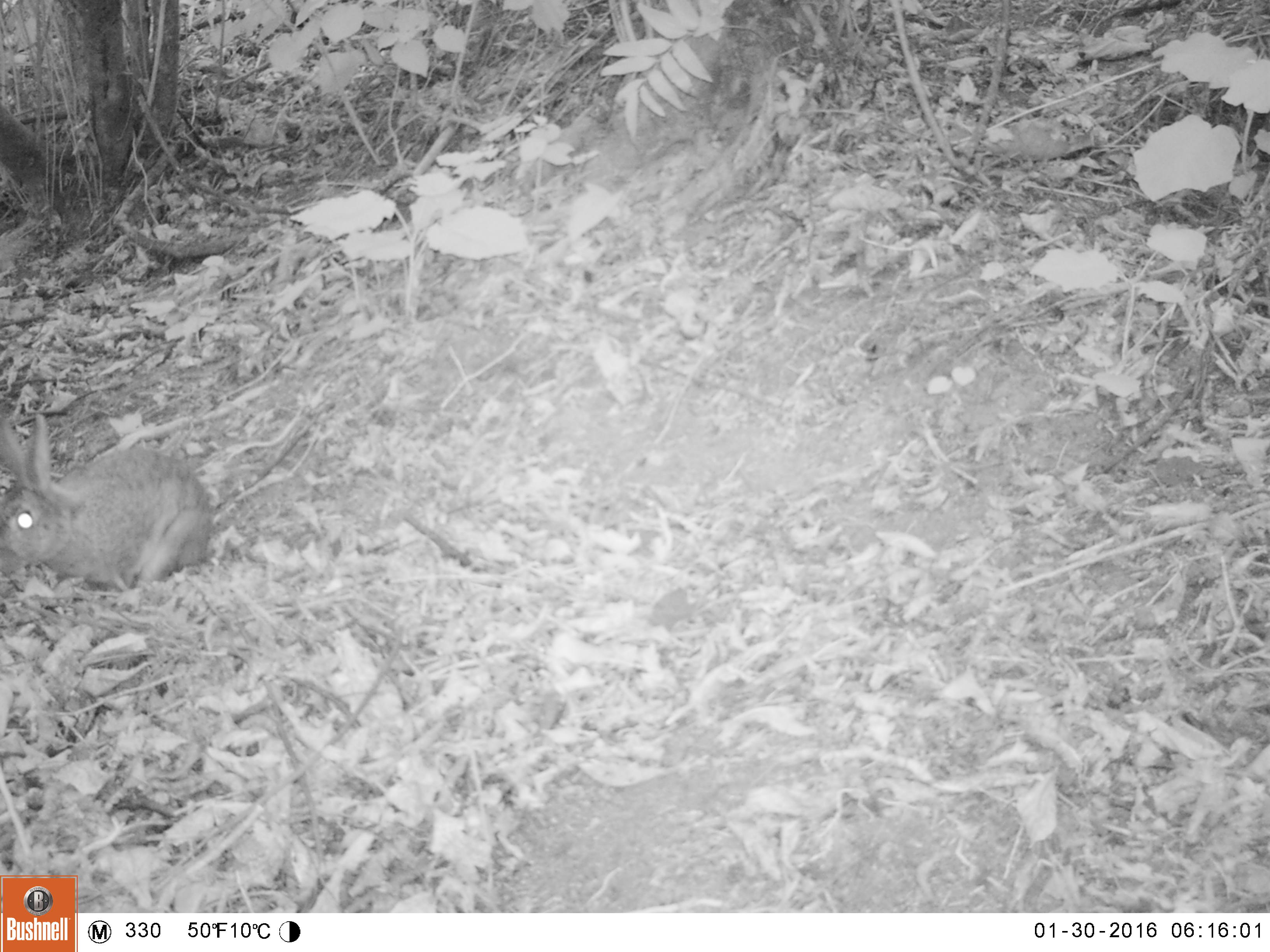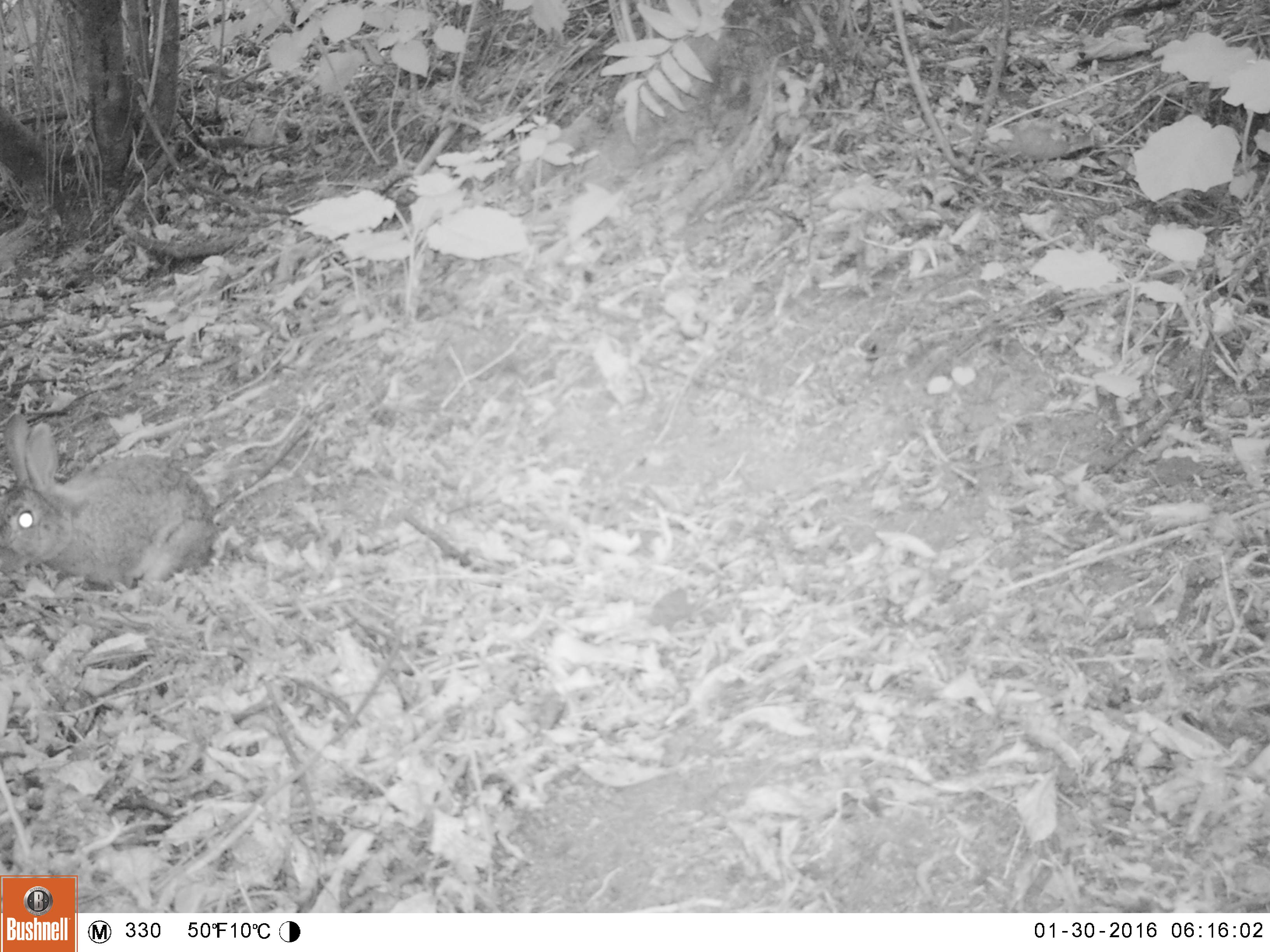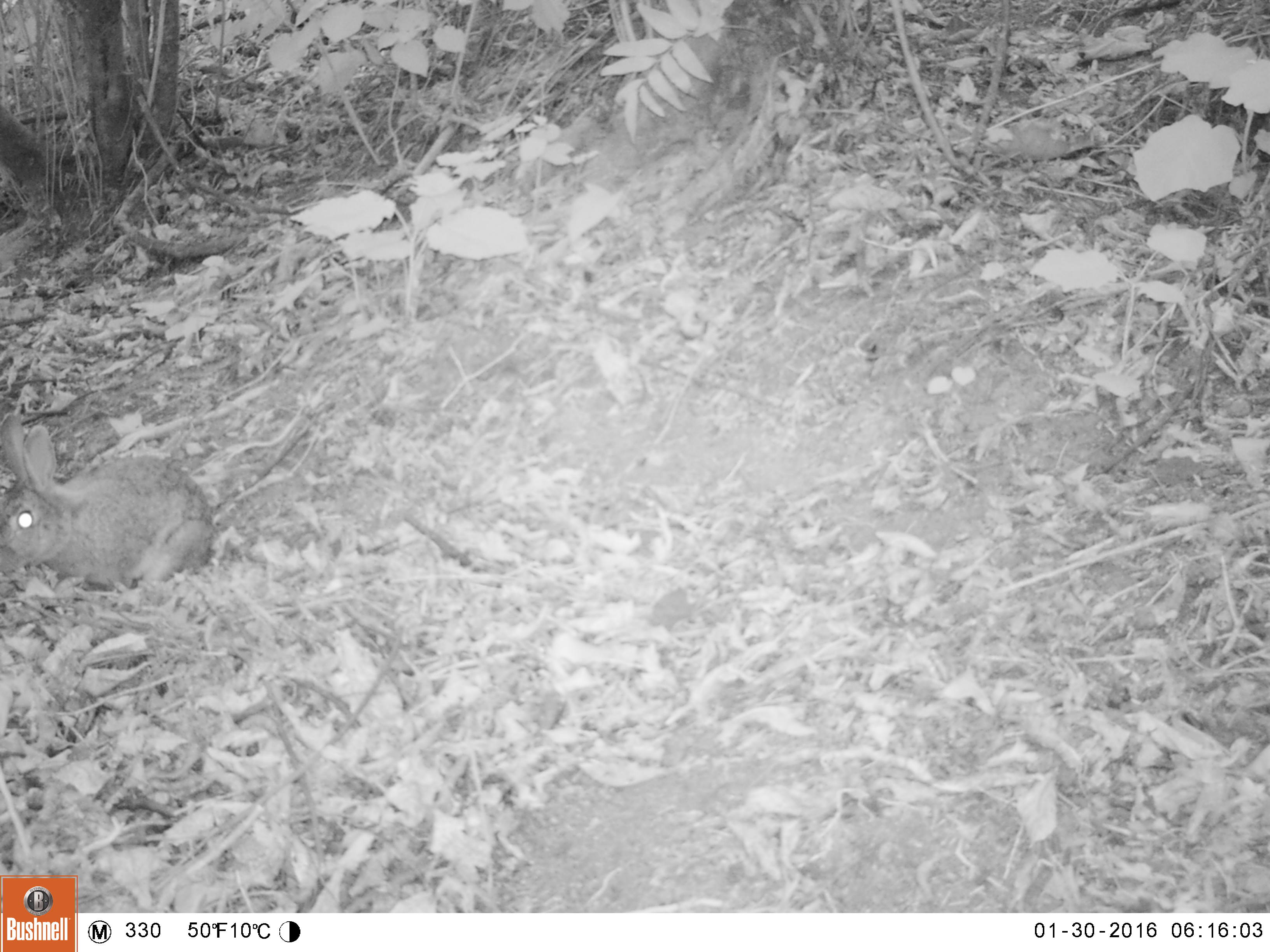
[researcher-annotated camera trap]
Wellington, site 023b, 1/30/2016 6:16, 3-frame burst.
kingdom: Animalia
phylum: Chordata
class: Mammalia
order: Lagomorpha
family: Leporidae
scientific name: Leporidae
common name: rabbit